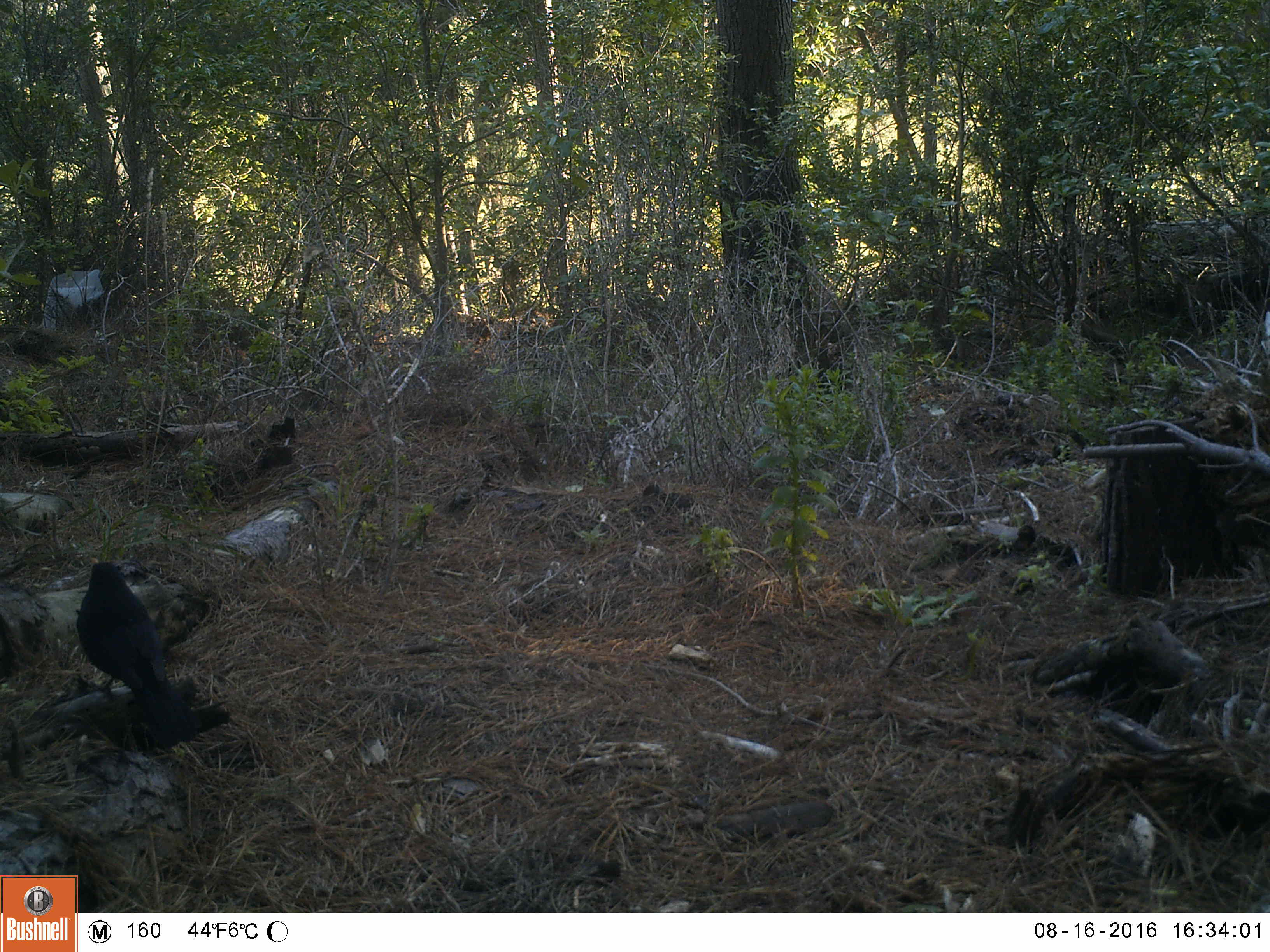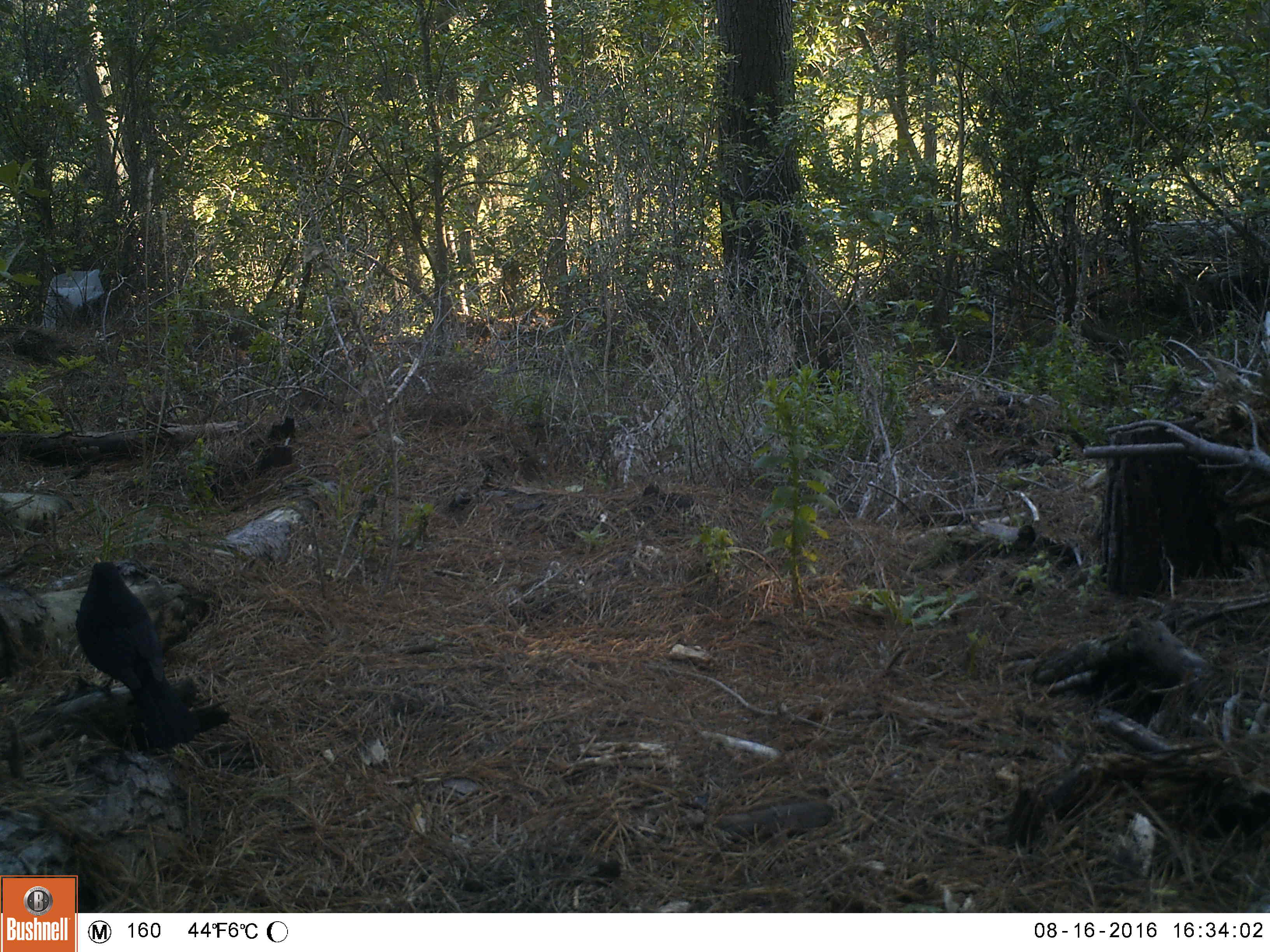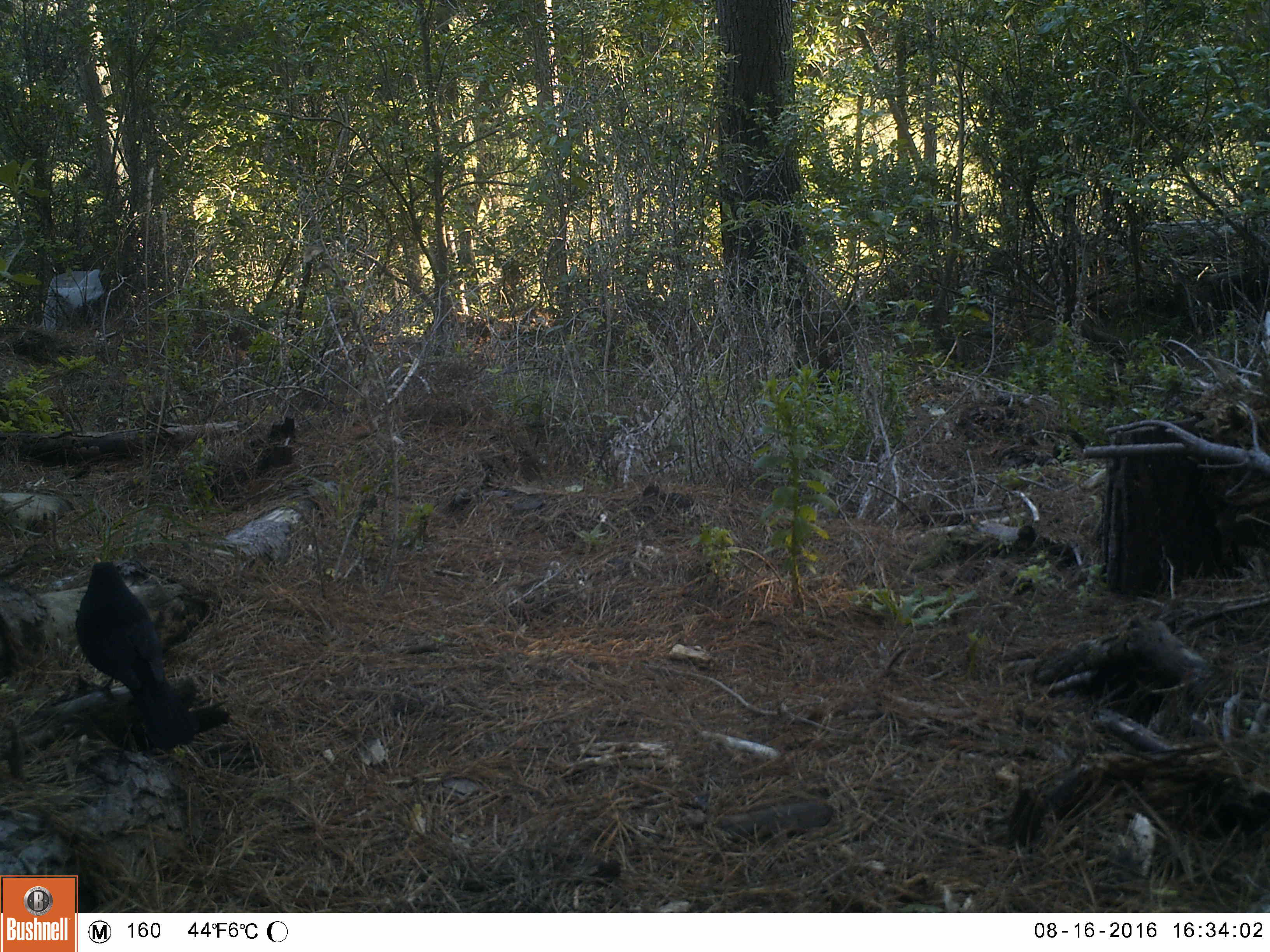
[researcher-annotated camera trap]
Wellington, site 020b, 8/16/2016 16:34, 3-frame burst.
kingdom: Animalia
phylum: Chordata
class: Aves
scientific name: Aves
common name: bird